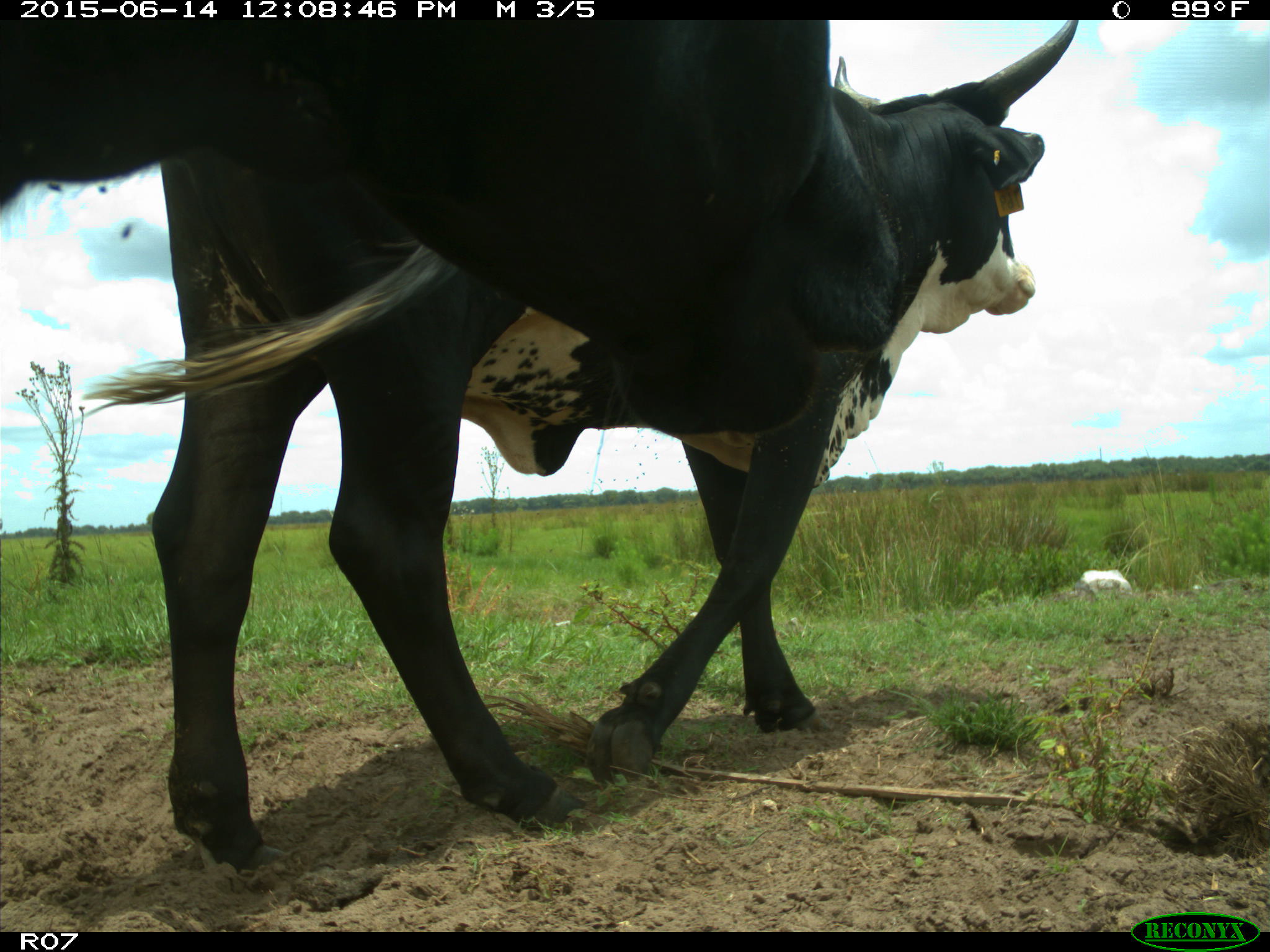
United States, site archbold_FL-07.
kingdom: Animalia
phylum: Chordata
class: Mammalia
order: Artiodactyla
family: Bovidae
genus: Bos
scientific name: Bos taurus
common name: domestic cow